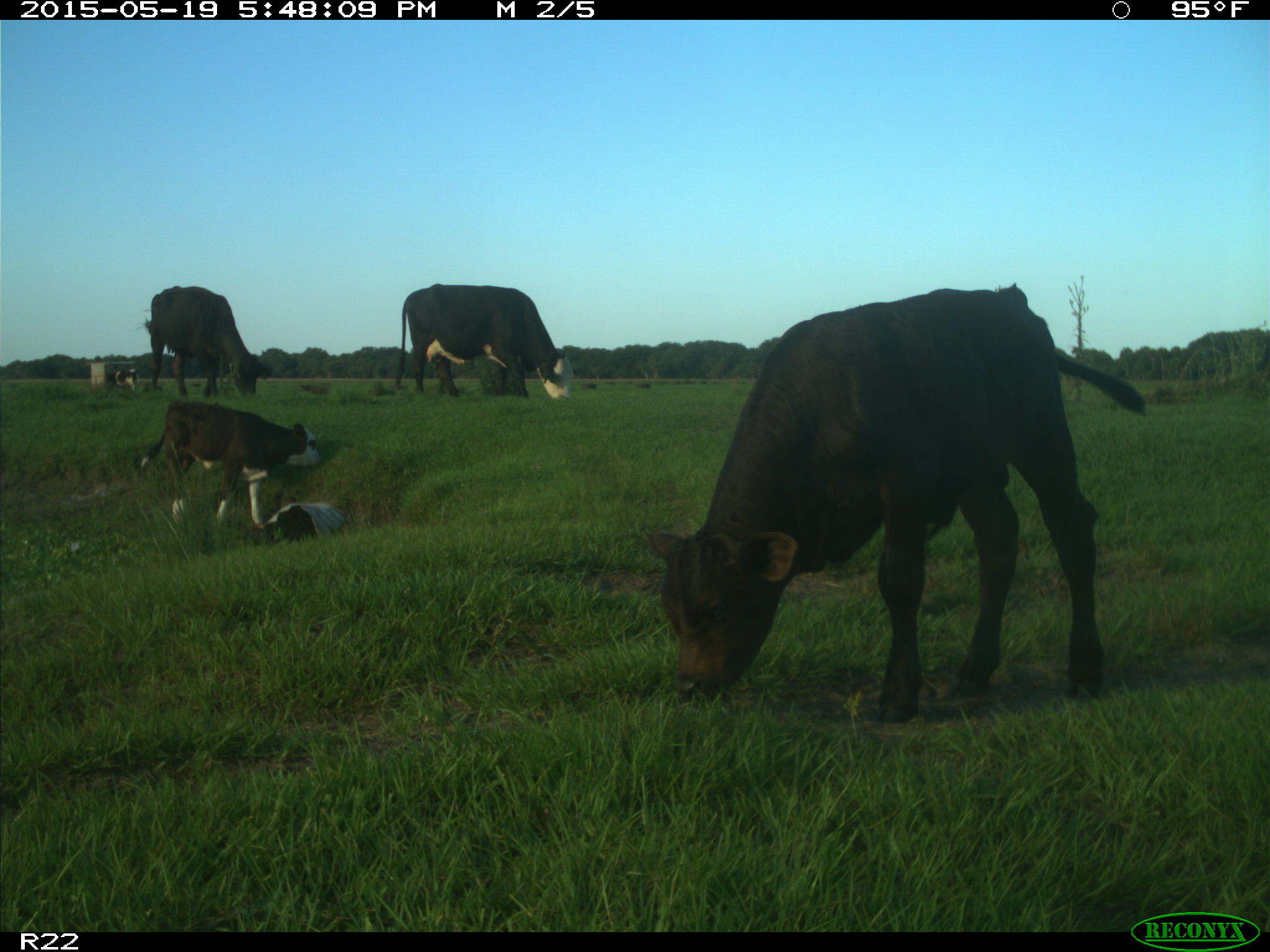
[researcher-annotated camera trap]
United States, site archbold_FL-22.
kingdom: Animalia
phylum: Chordata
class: Mammalia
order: Artiodactyla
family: Bovidae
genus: Bos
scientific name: Bos taurus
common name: domestic cow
Bos taurus (domestic cow).